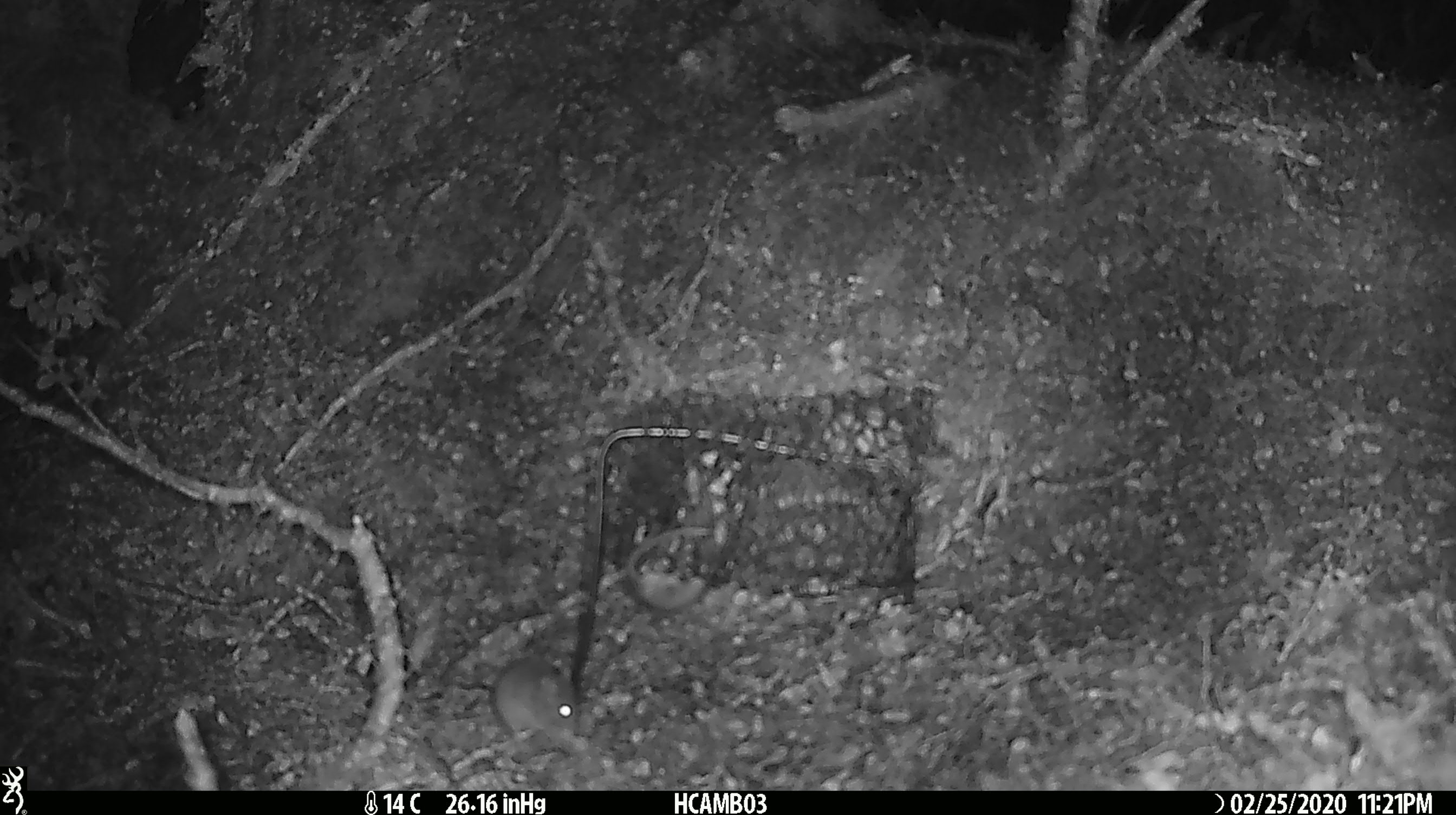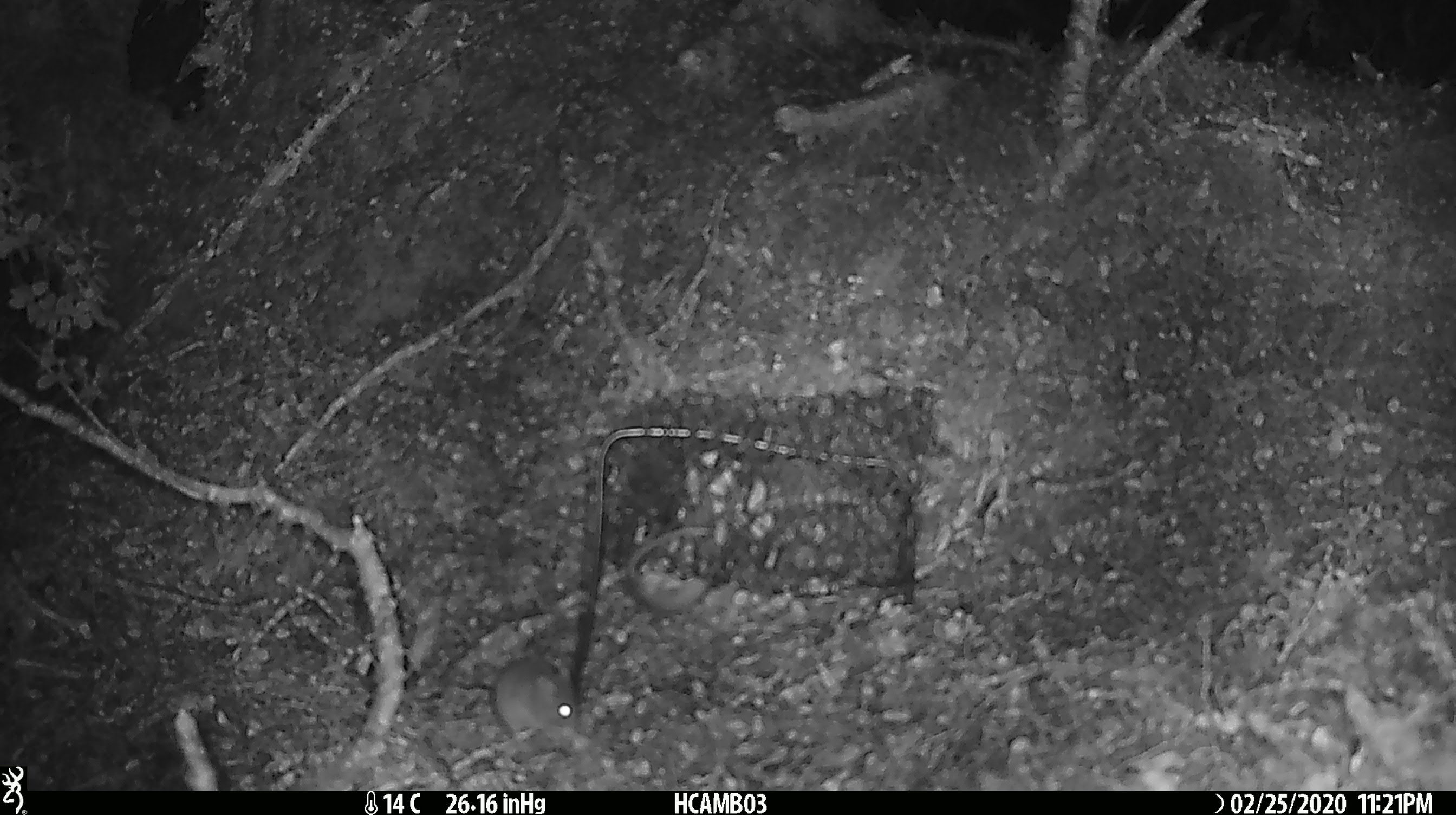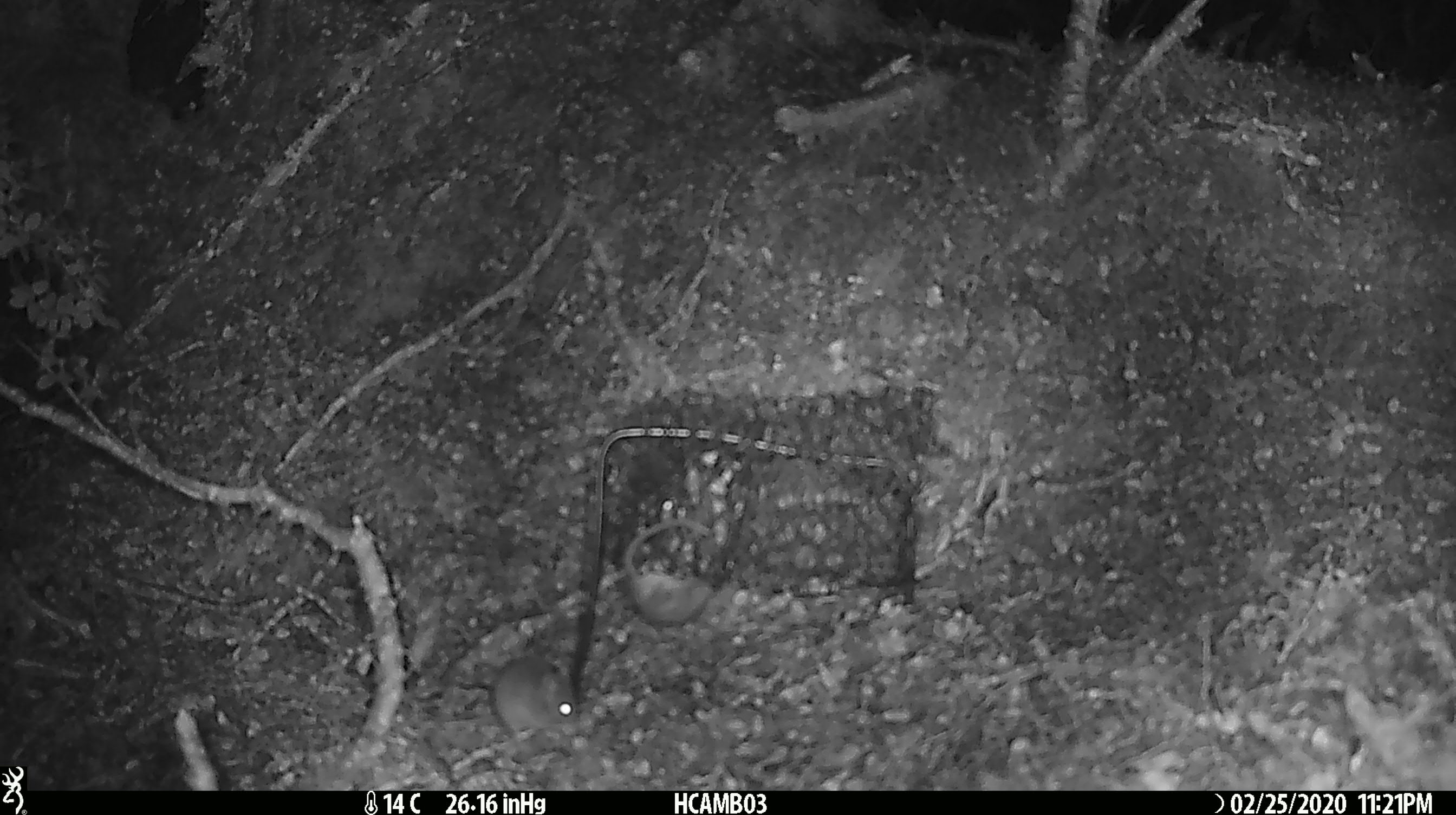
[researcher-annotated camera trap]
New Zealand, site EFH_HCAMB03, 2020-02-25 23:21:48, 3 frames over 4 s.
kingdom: Animalia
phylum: Chordata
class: Mammalia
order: Rodentia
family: Muridae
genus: Mus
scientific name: Mus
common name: mouse